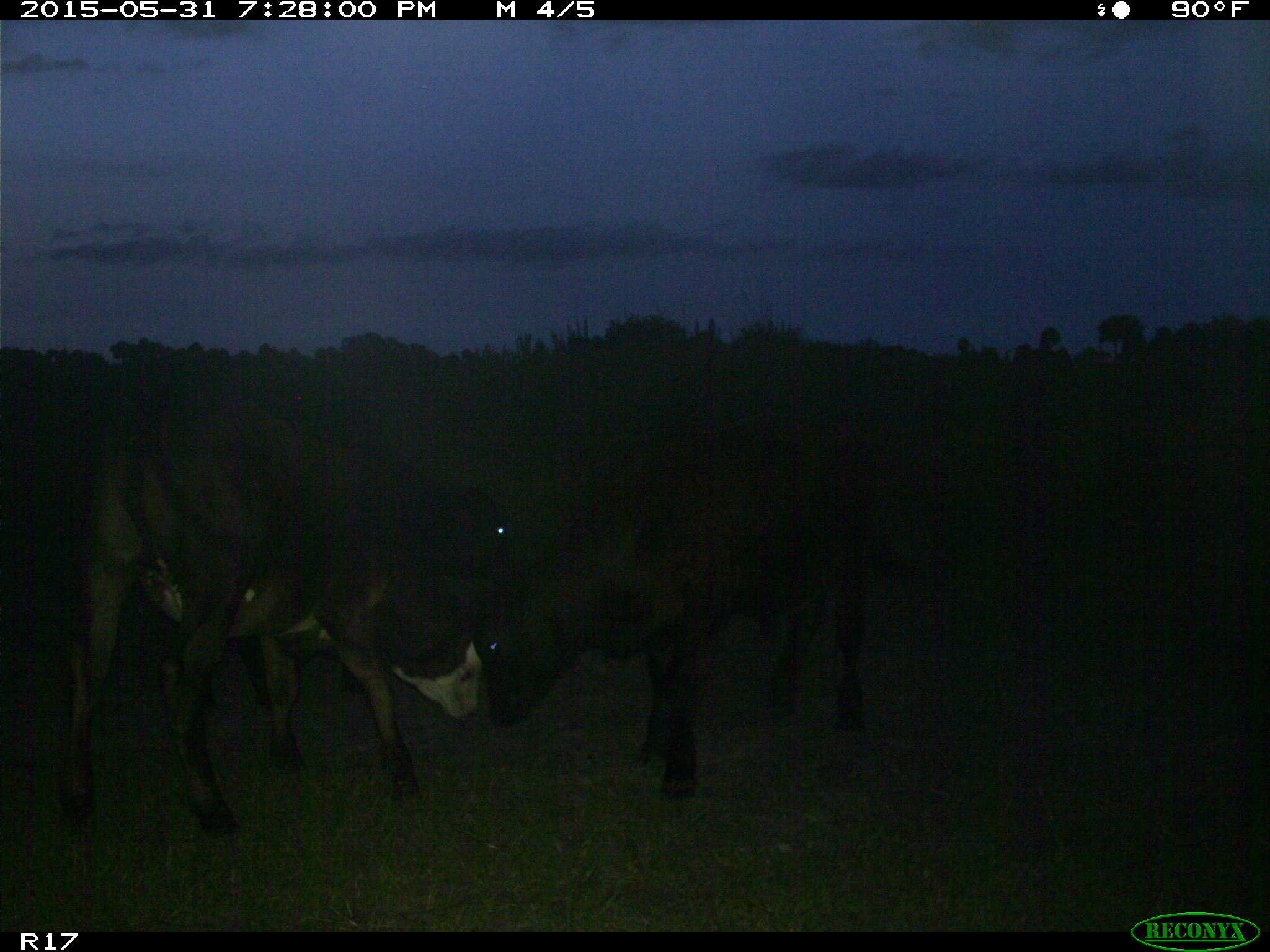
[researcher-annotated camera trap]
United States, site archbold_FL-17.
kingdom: Animalia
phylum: Chordata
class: Mammalia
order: Artiodactyla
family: Bovidae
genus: Bos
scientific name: Bos taurus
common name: domestic cow